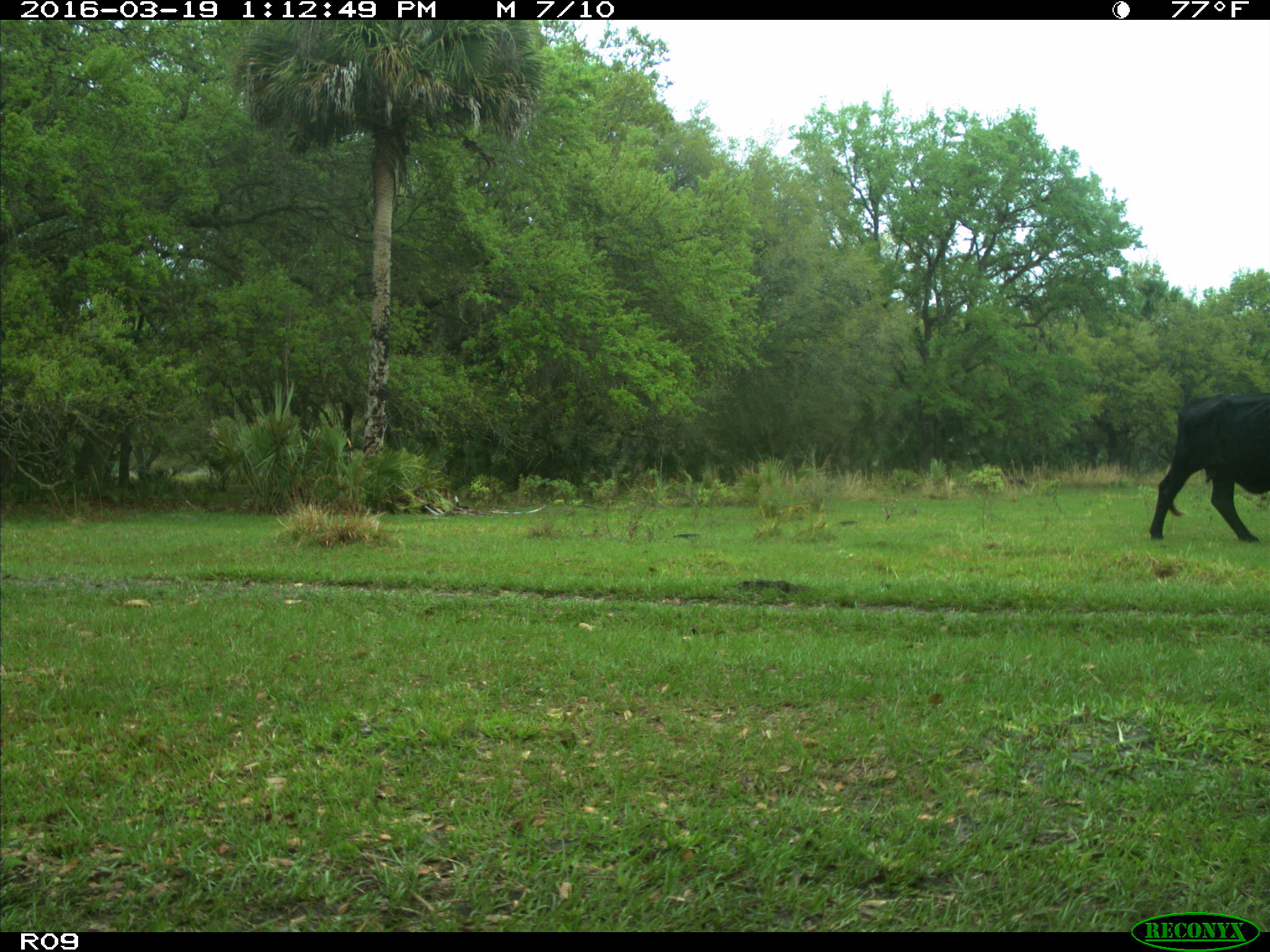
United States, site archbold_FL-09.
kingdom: Animalia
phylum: Chordata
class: Mammalia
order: Artiodactyla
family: Bovidae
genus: Bos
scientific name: Bos taurus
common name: domestic cow